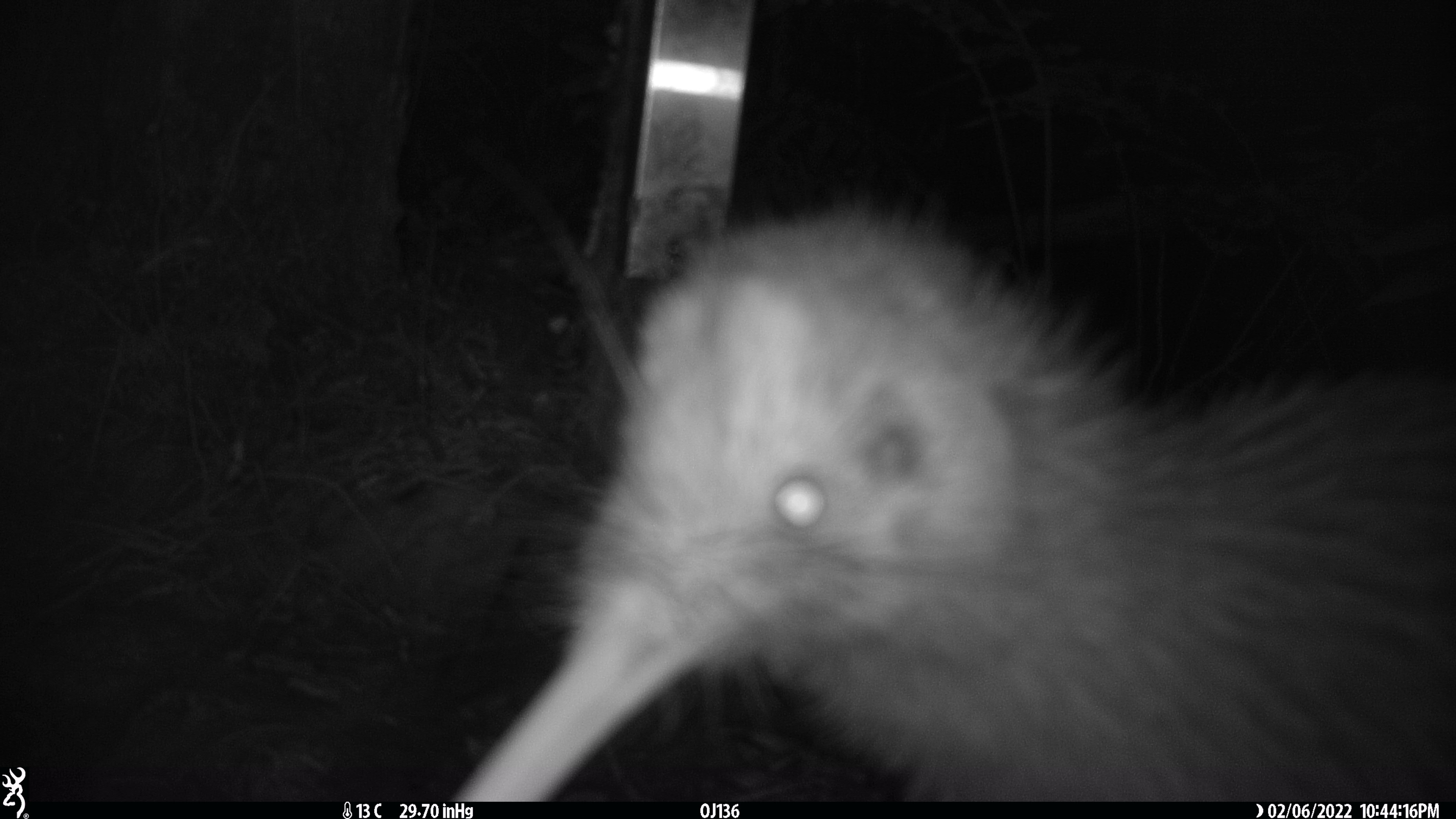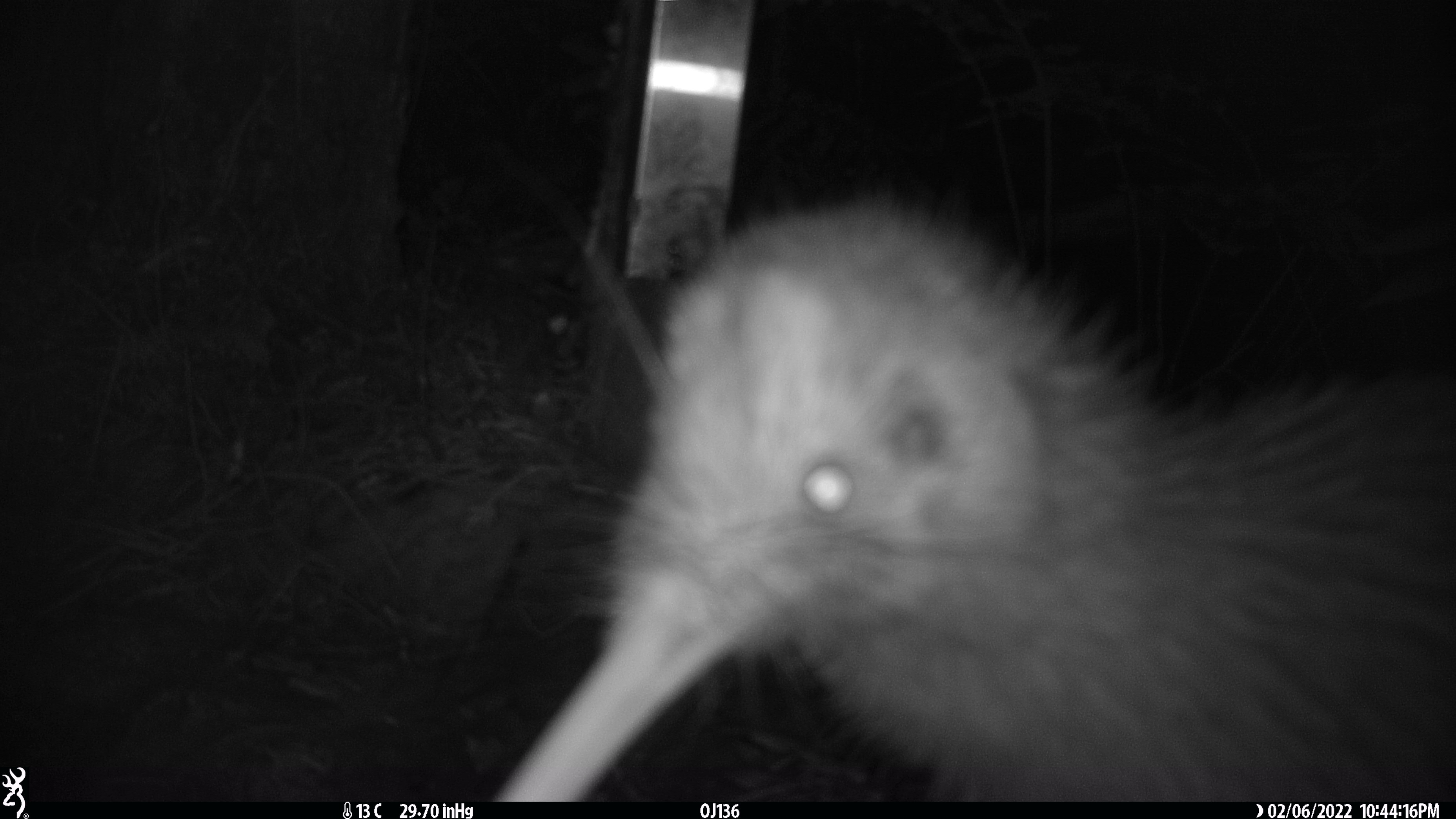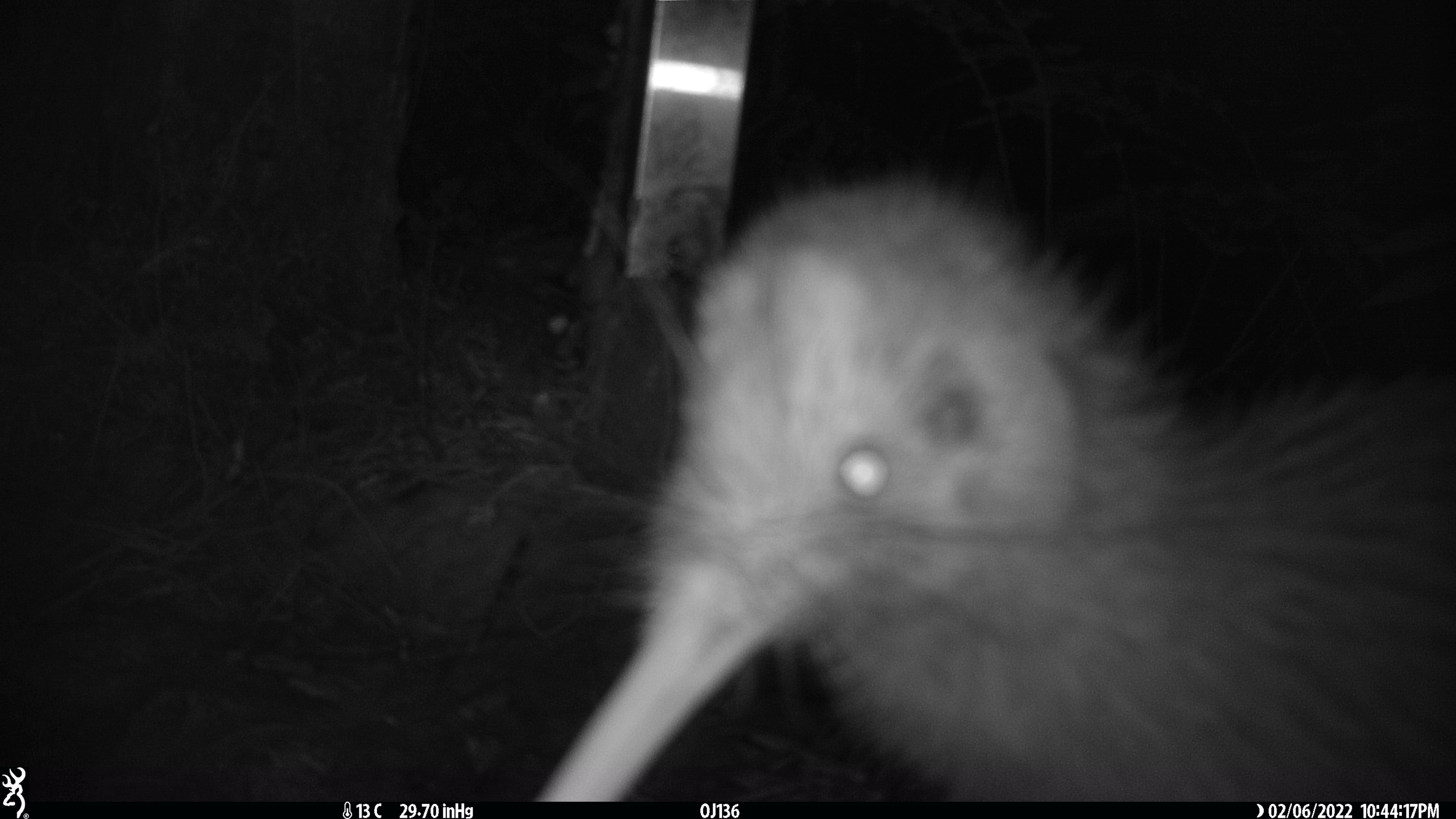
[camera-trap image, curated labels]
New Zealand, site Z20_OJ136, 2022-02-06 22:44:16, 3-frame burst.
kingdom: Animalia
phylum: Chordata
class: Aves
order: Apterygiformes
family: Apterygidae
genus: Apteryx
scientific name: Apteryx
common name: kiwi